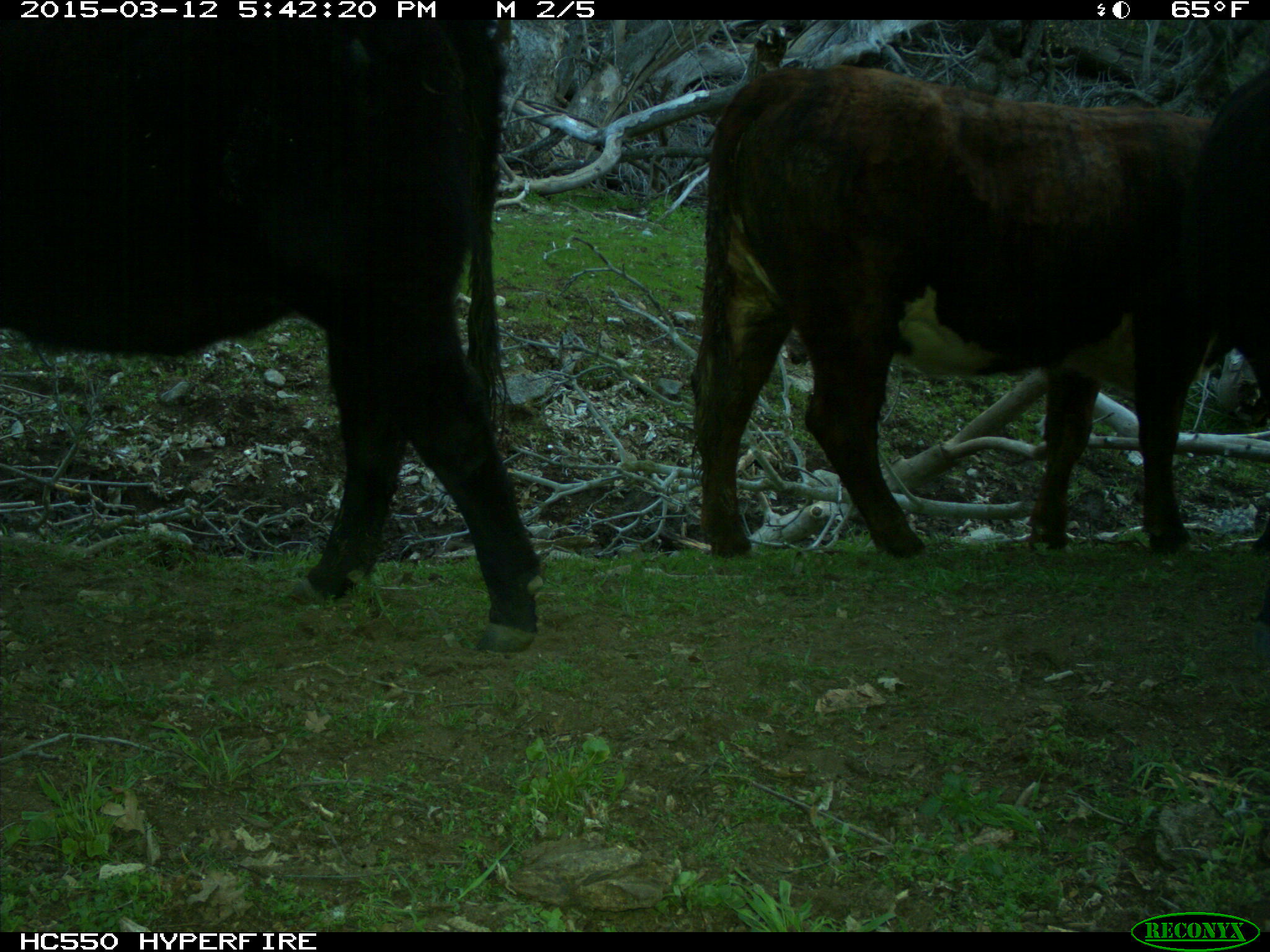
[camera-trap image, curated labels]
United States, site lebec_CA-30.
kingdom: Animalia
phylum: Chordata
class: Mammalia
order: Artiodactyla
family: Bovidae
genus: Bos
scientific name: Bos taurus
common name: domestic cow